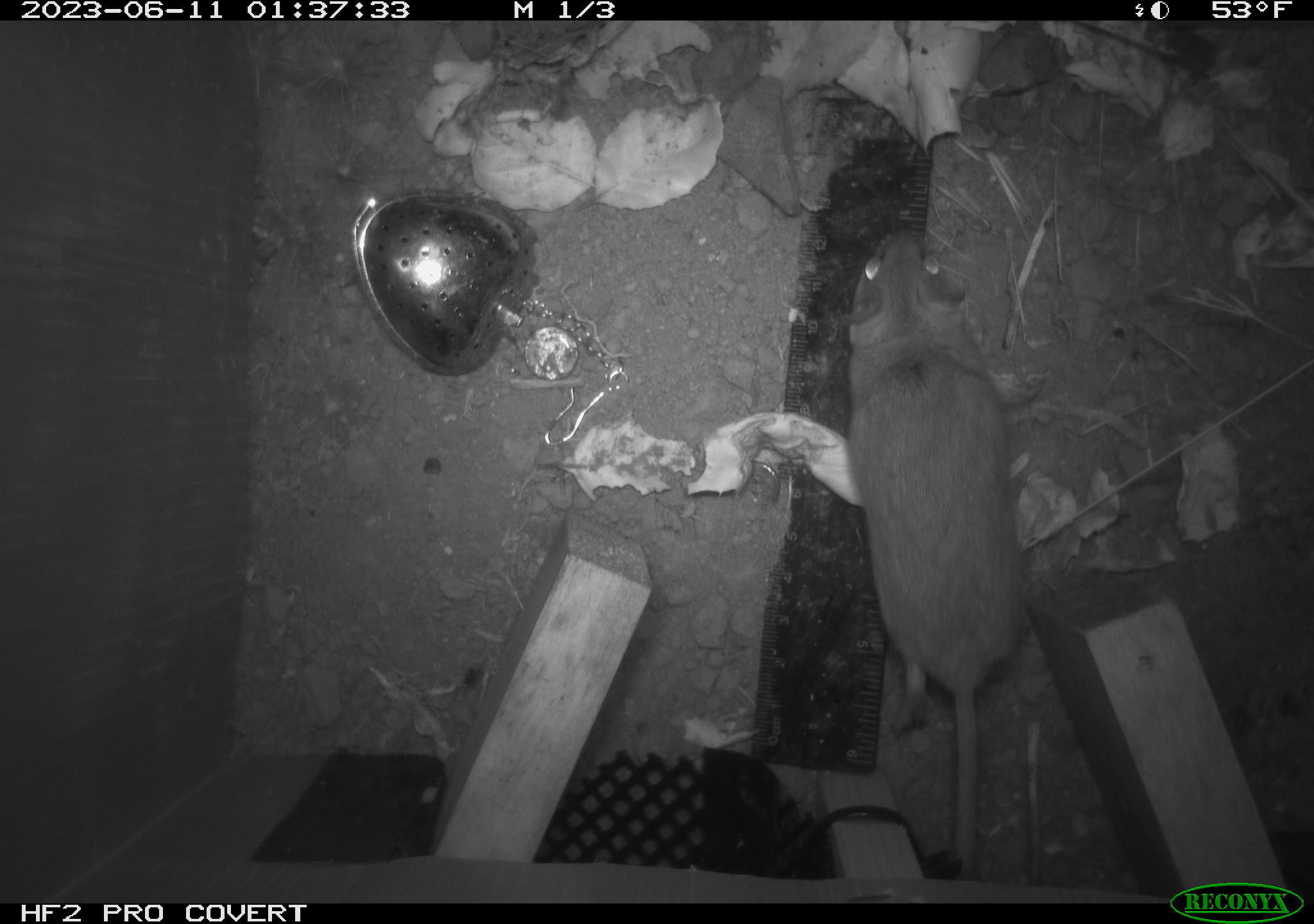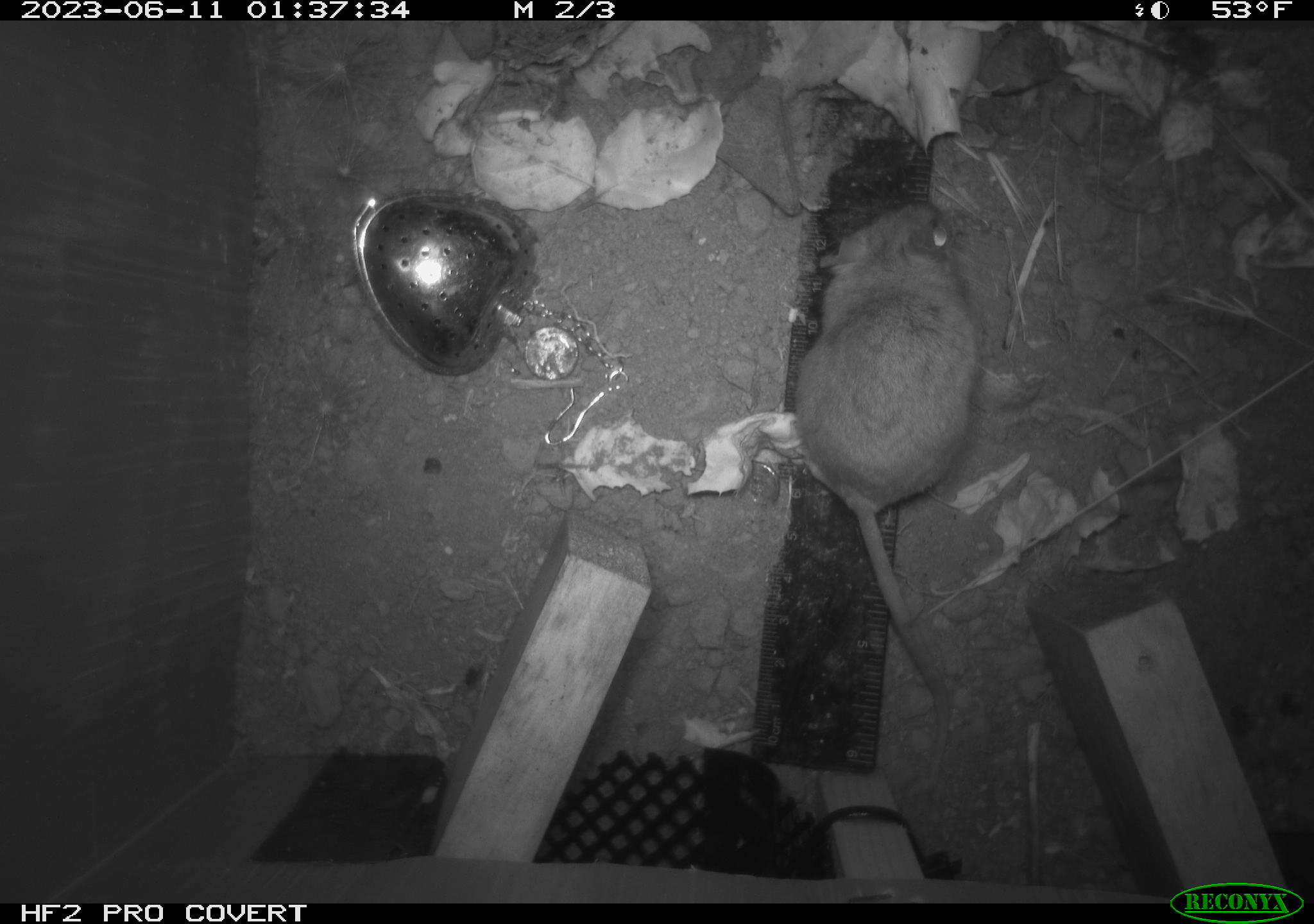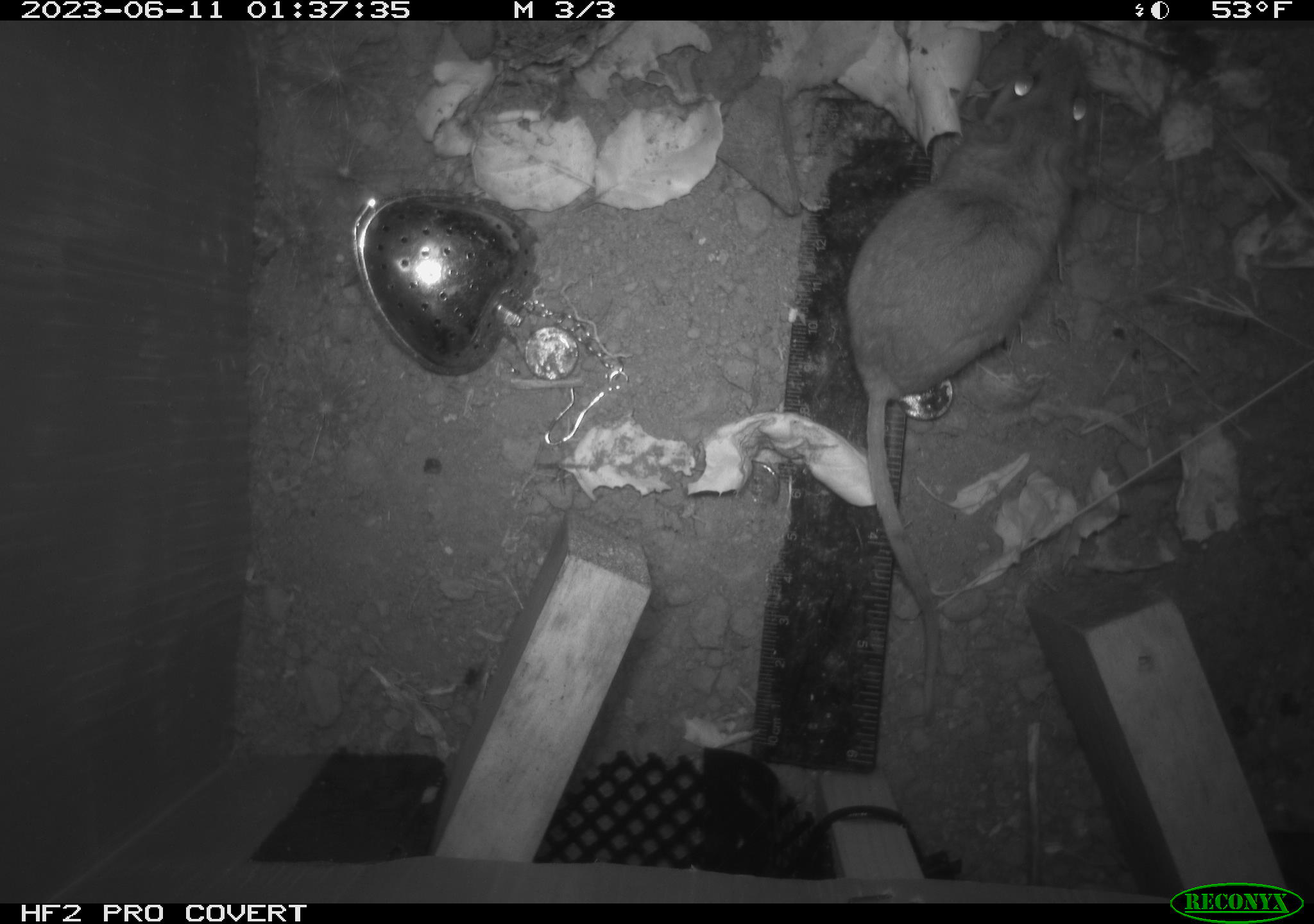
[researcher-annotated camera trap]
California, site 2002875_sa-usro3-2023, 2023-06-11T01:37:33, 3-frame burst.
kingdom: Animalia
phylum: Chordata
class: Mammalia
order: Rodentia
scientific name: Rodentia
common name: mouse species